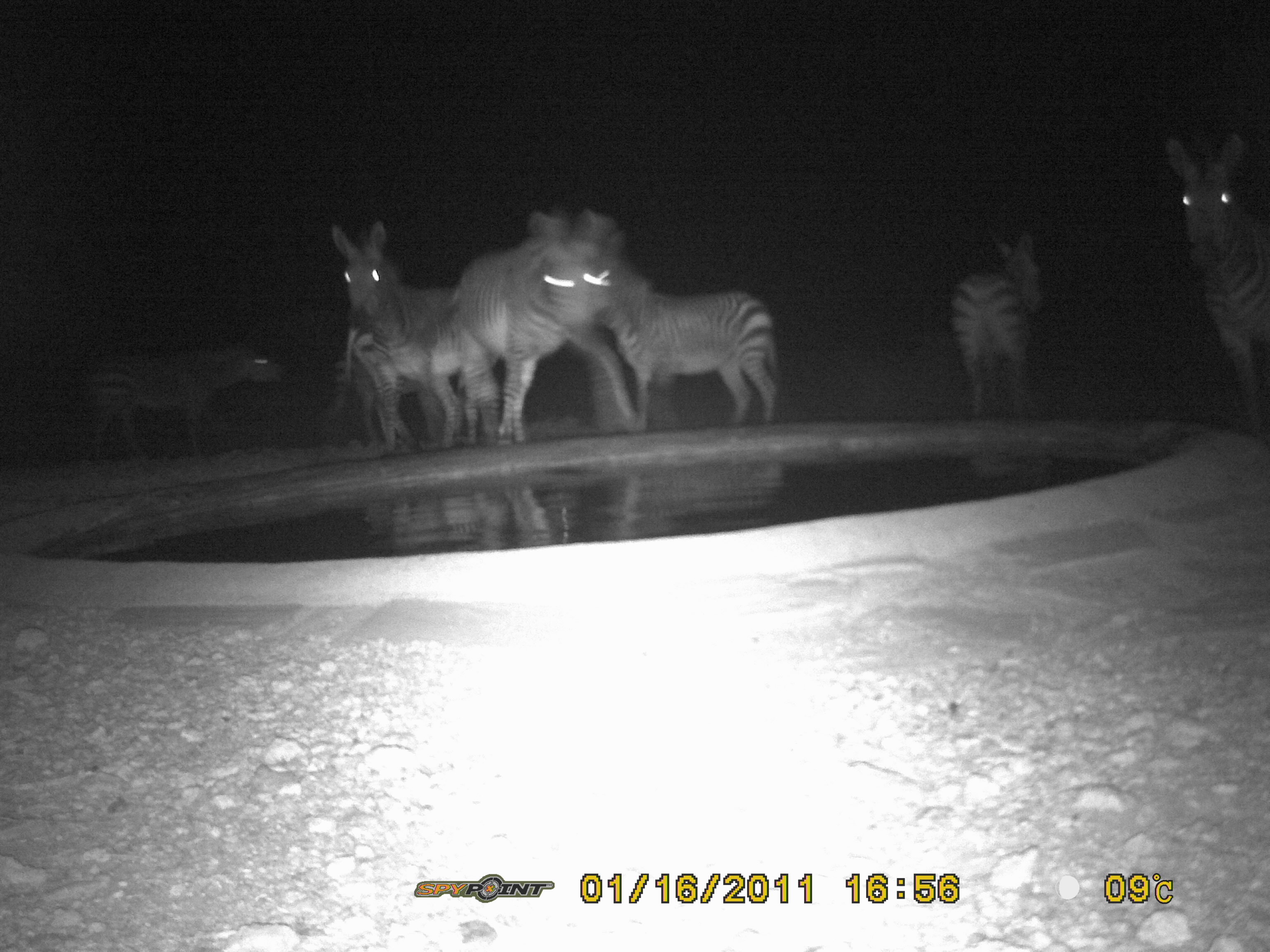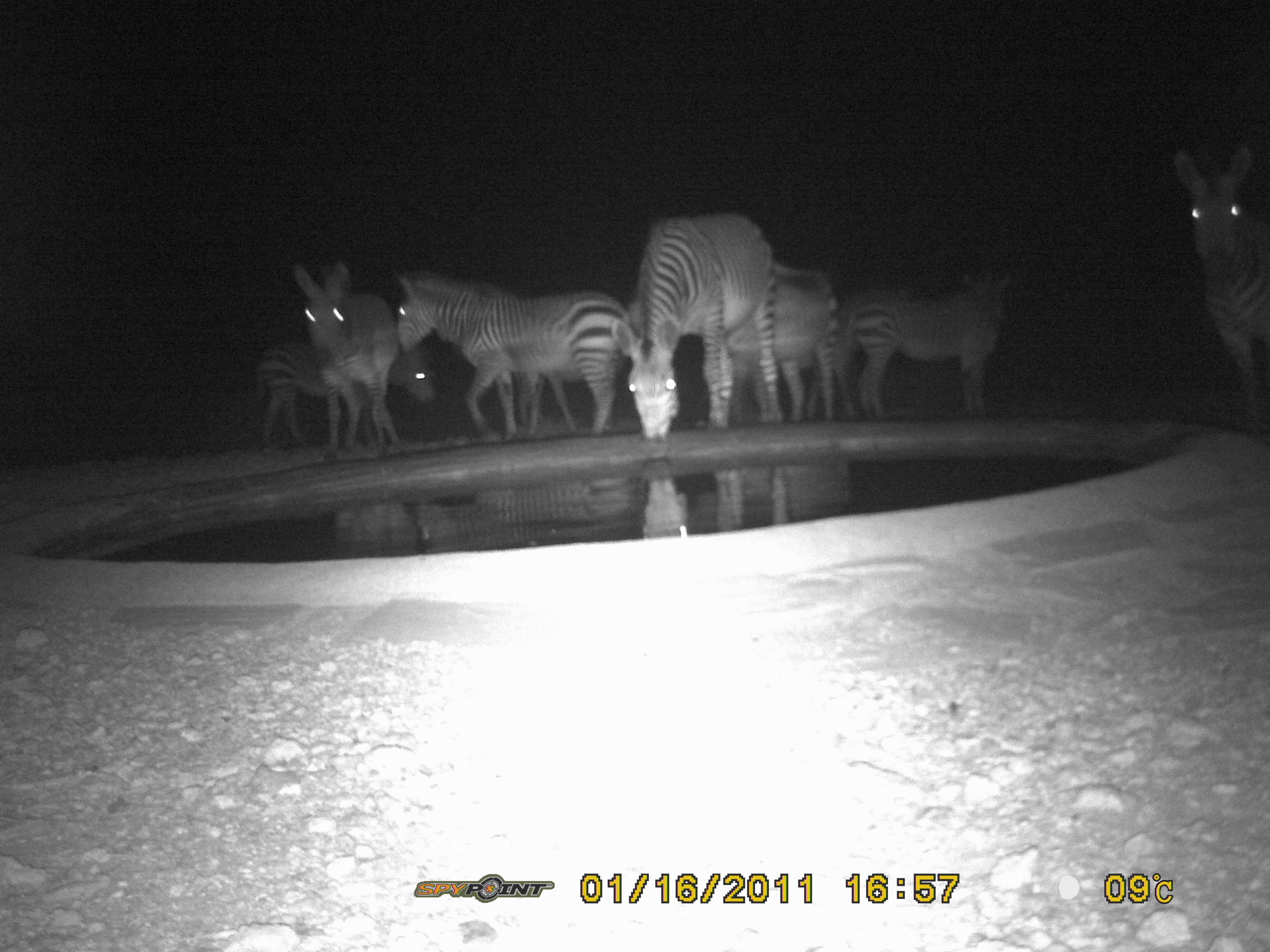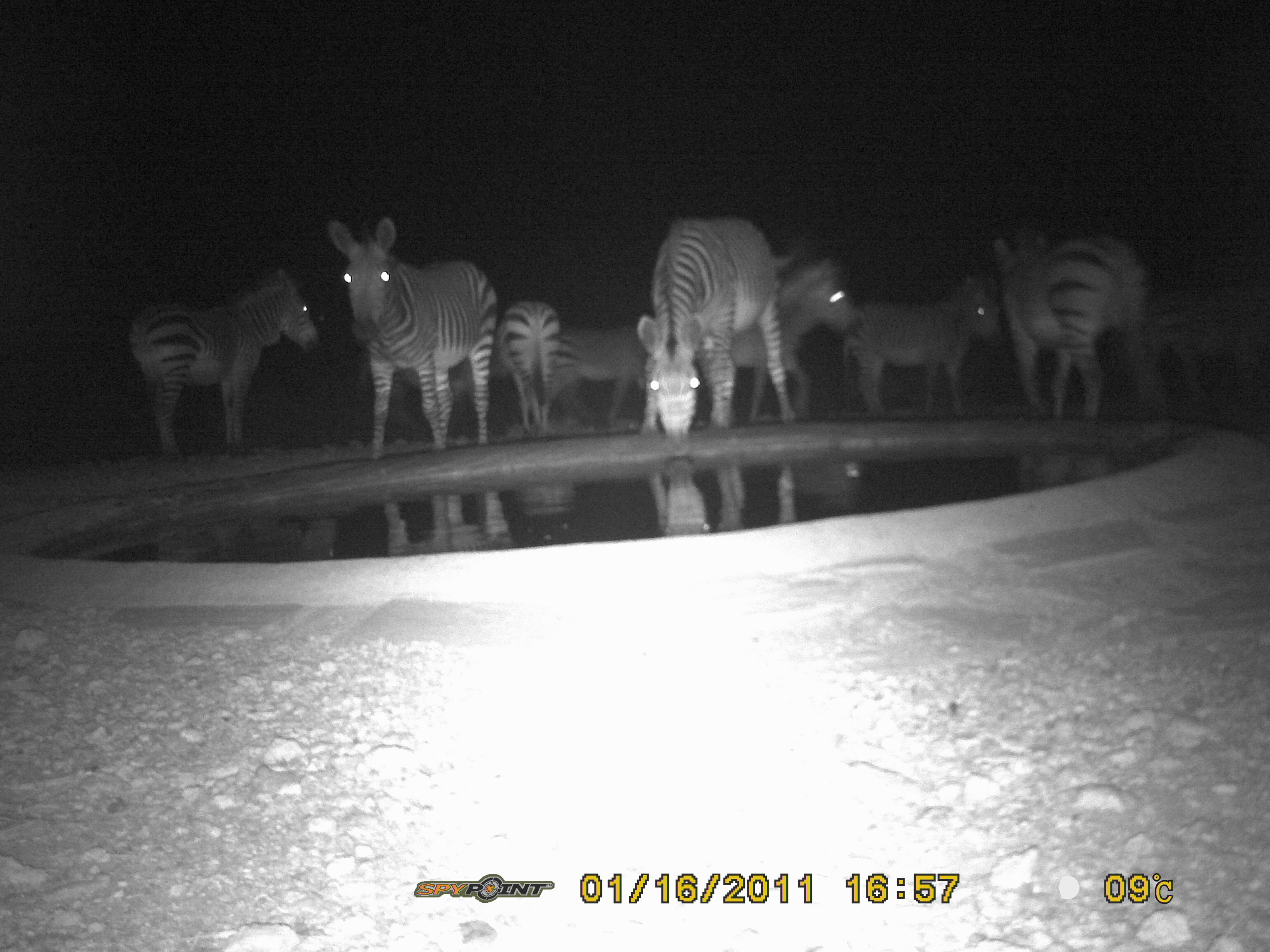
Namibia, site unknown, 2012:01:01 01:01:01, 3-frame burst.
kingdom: Animalia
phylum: Chordata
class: Mammalia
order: Perissodactyla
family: Equidae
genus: Equus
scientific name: Equus zebra hartmannae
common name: hartmann's mountain zebra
Equus zebra hartmannae (hartmann's mountain zebra).